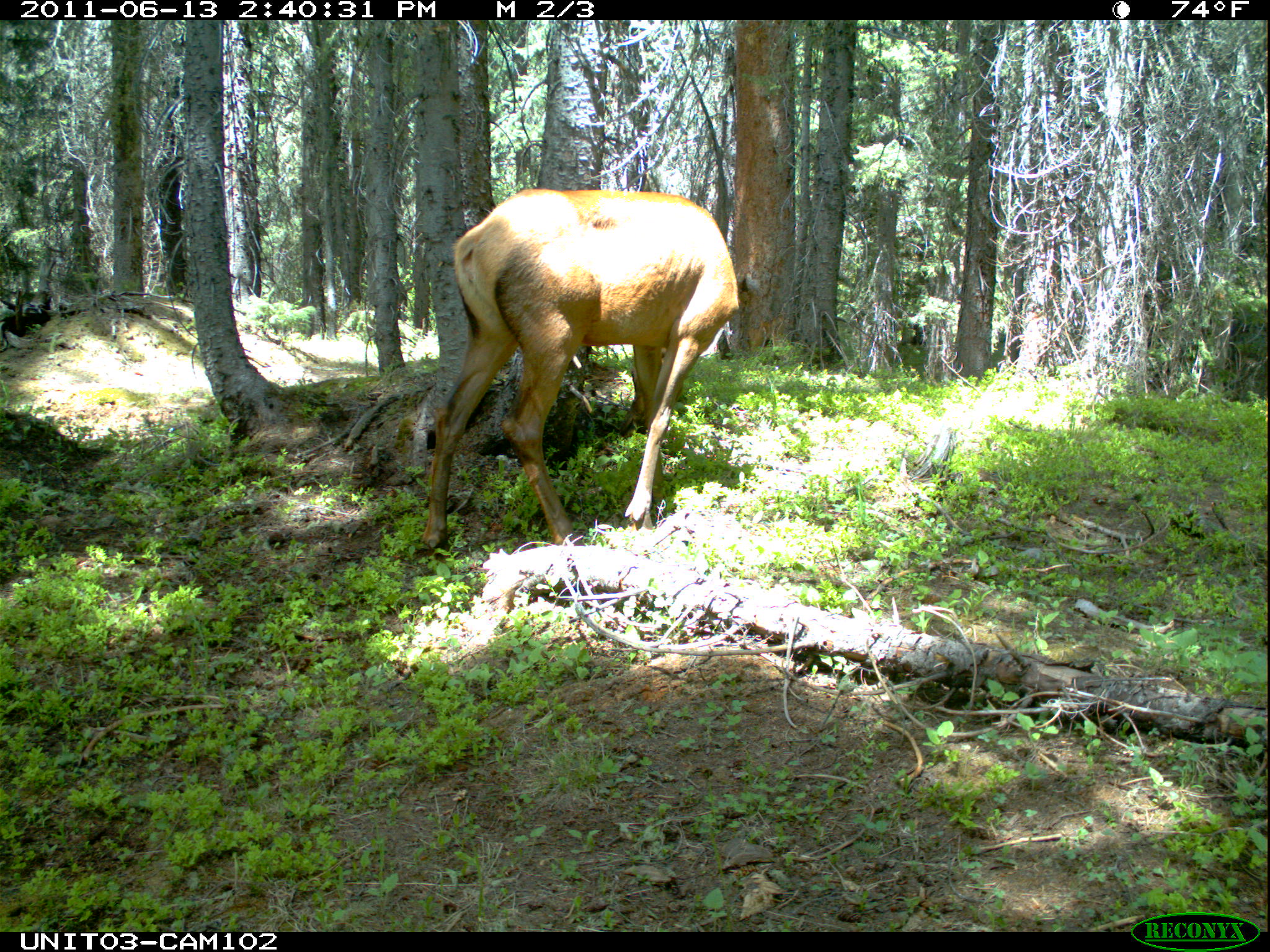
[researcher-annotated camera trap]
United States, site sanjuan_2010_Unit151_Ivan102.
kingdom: Animalia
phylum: Chordata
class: Mammalia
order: Artiodactyla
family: Cervidae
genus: Cervus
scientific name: Cervus elaphus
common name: red deer